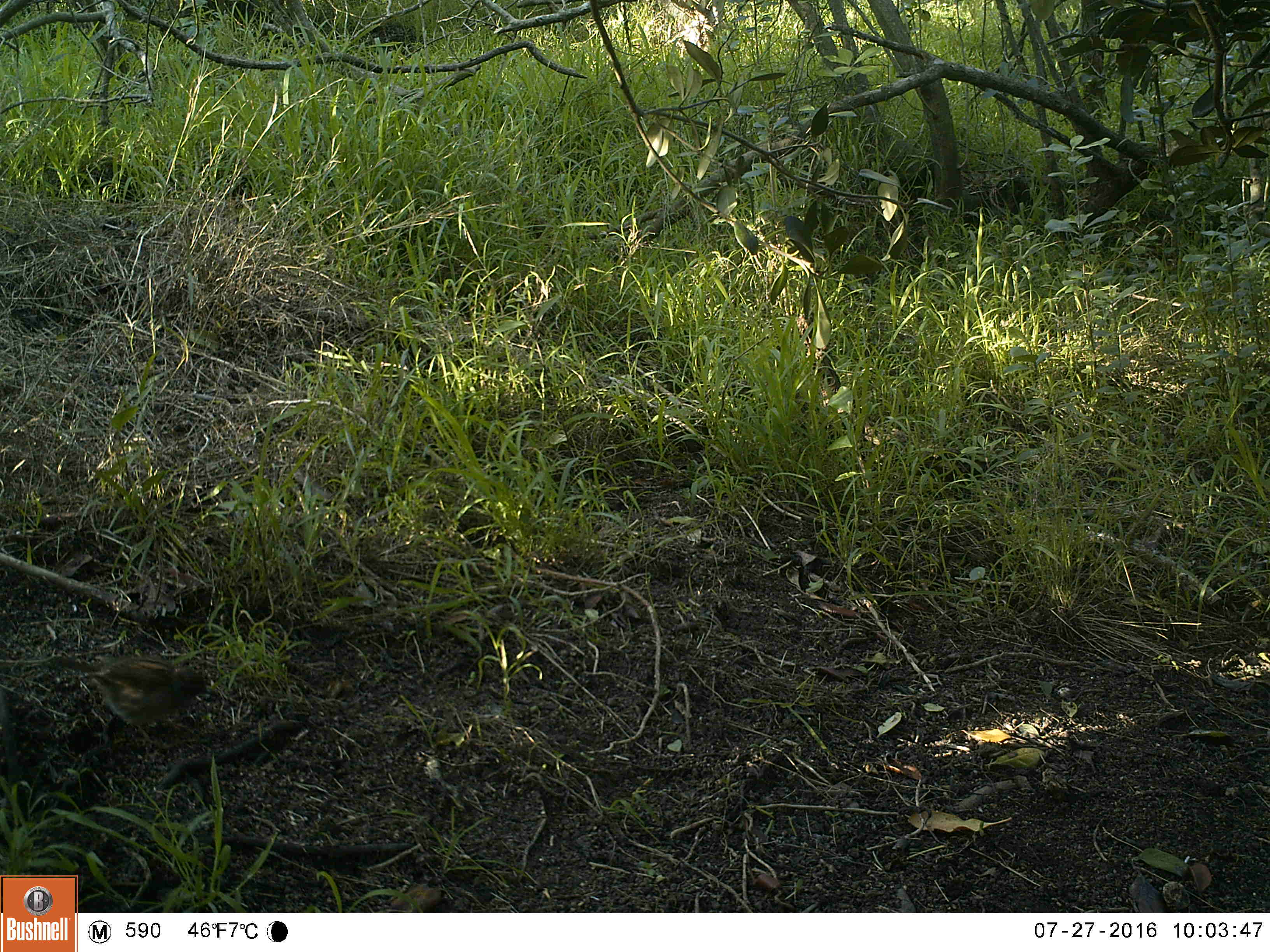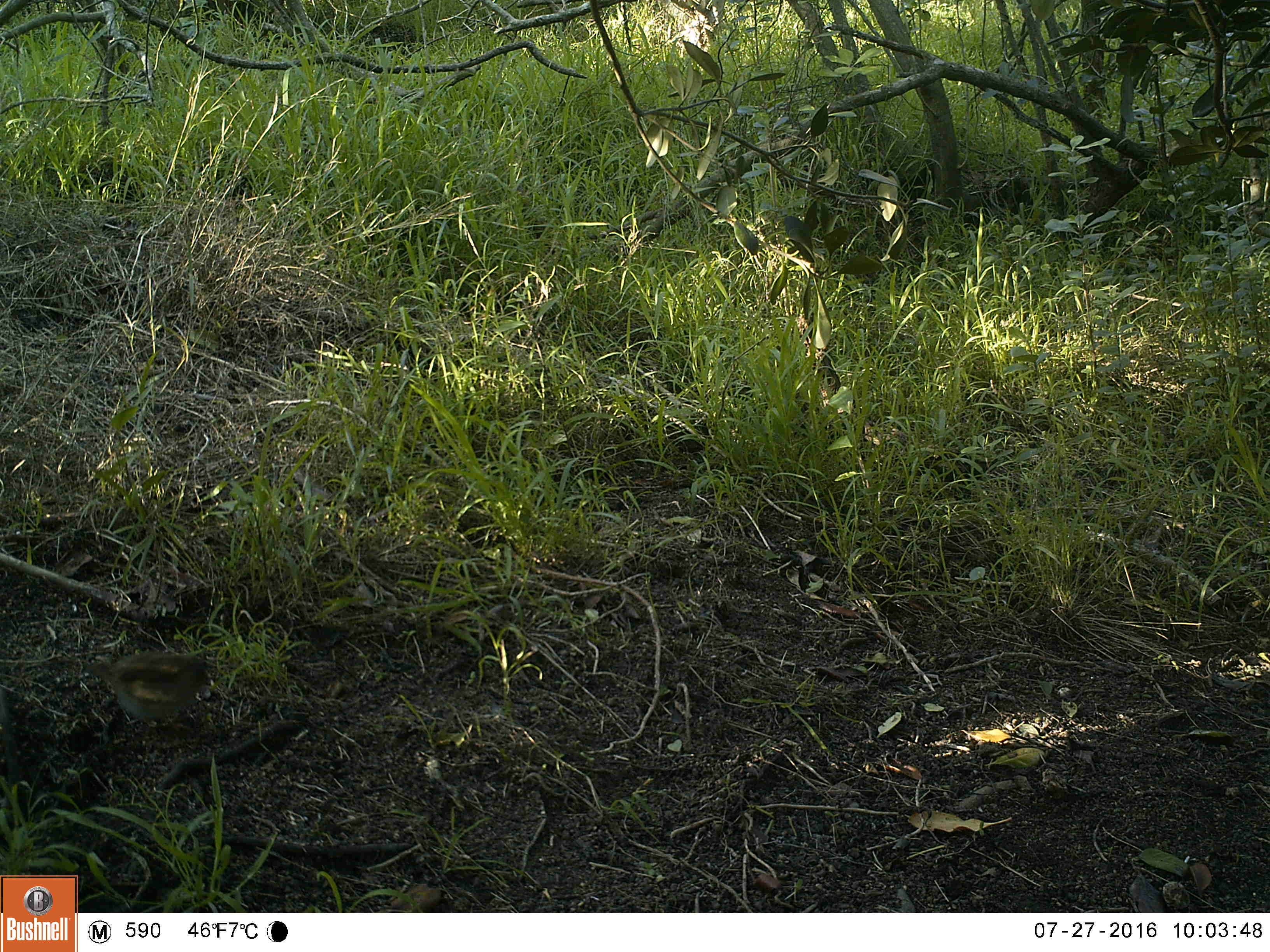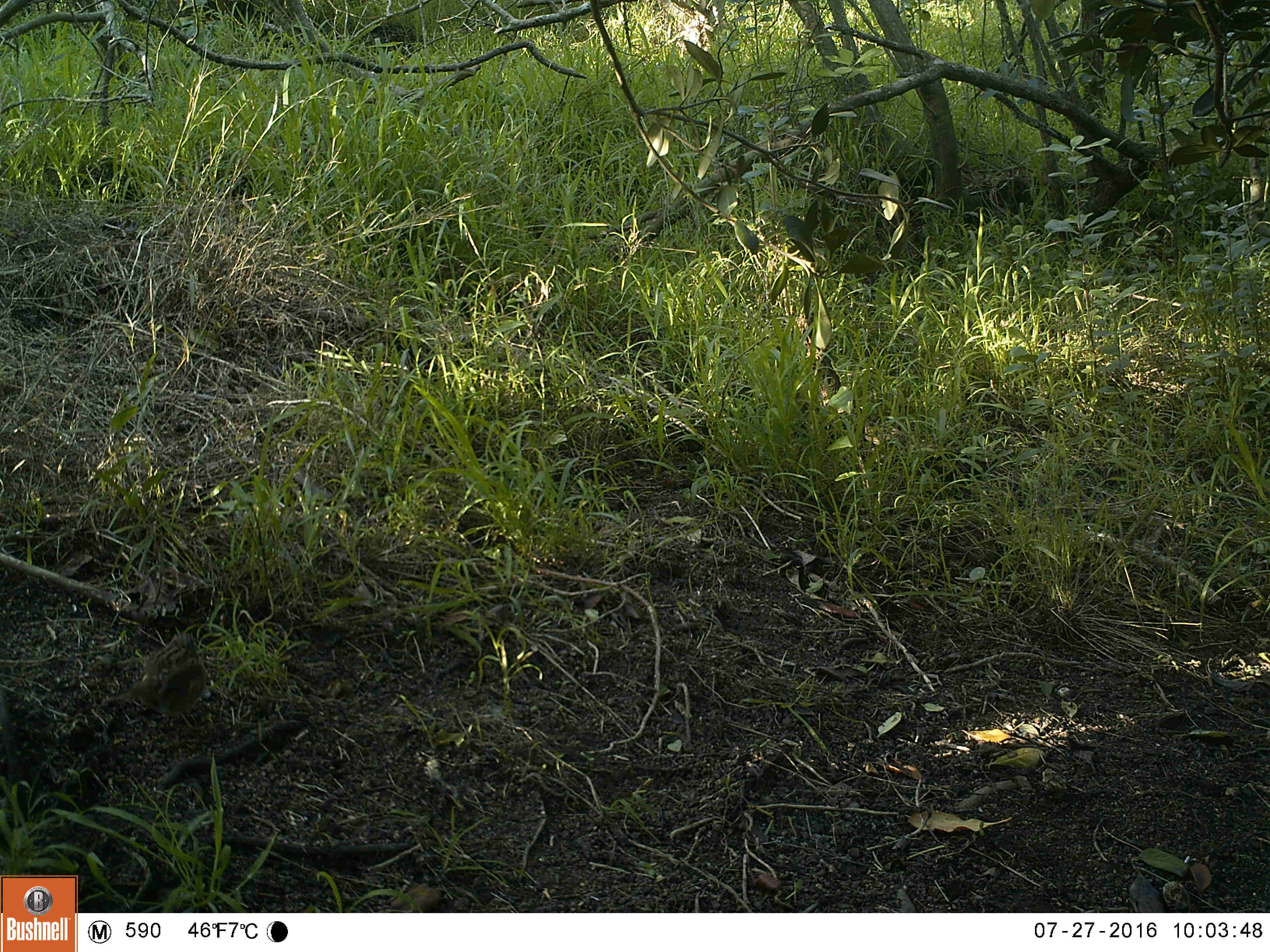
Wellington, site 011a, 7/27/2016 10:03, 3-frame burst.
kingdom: Animalia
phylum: Chordata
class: Aves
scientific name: Aves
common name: bird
Bird (Aves).